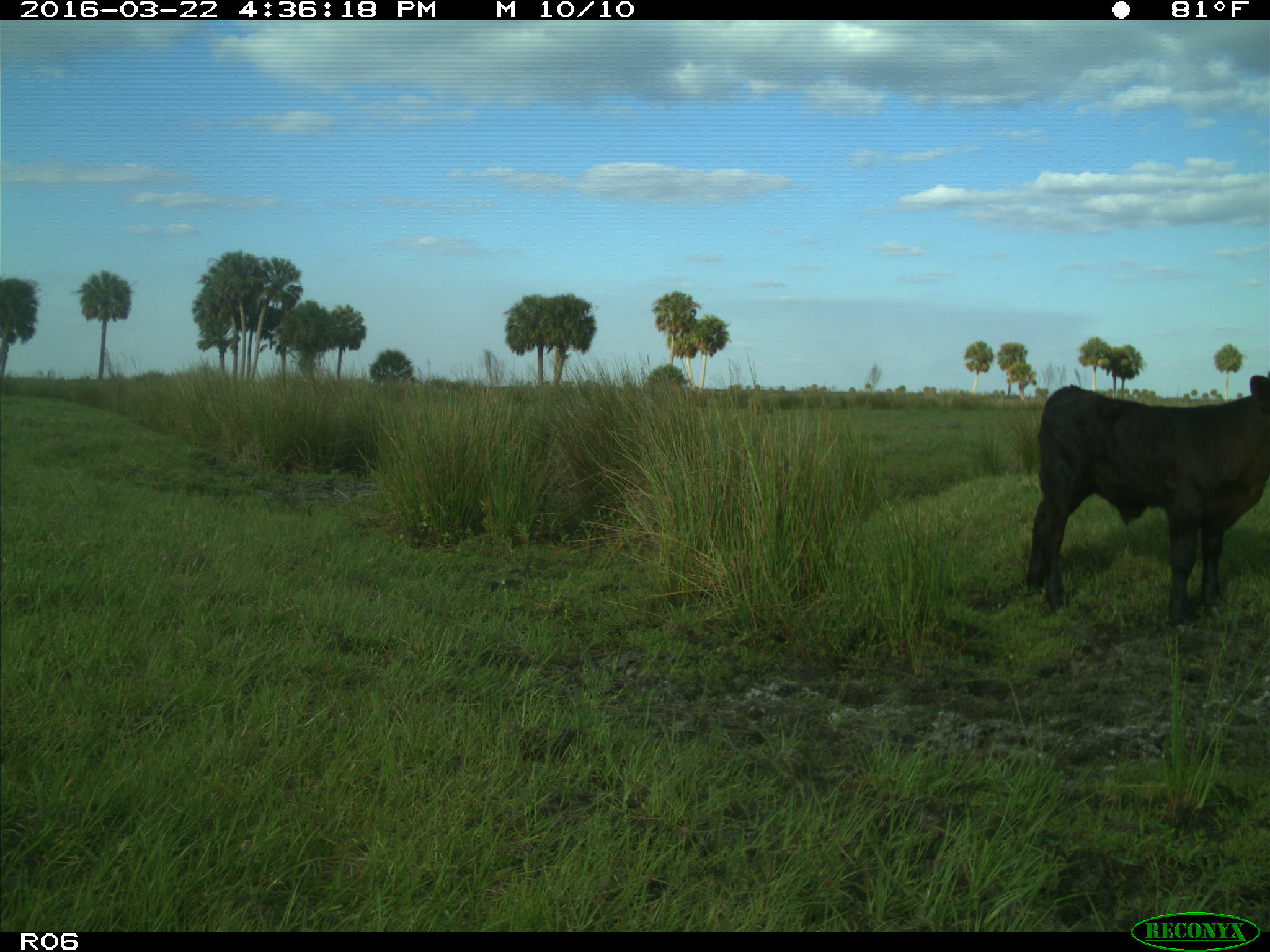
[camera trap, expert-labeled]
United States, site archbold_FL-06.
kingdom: Animalia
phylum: Chordata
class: Mammalia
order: Artiodactyla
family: Bovidae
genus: Bos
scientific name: Bos taurus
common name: domestic cow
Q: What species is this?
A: Bos taurus (domestic cow).